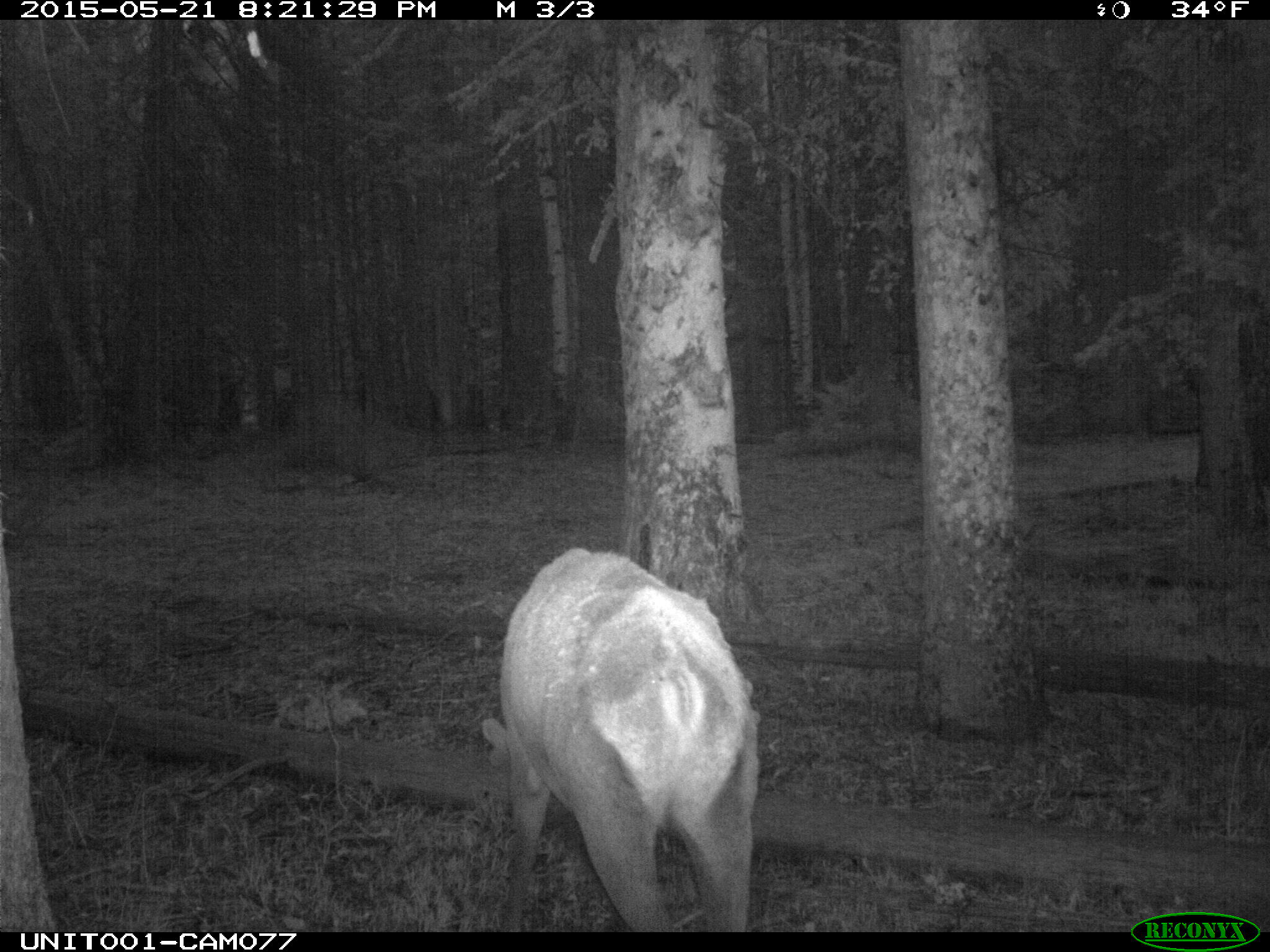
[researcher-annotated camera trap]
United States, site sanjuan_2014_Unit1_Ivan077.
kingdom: Animalia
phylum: Chordata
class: Mammalia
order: Artiodactyla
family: Cervidae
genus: Cervus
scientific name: Cervus elaphus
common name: red deer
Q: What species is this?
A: Cervus elaphus (red deer).